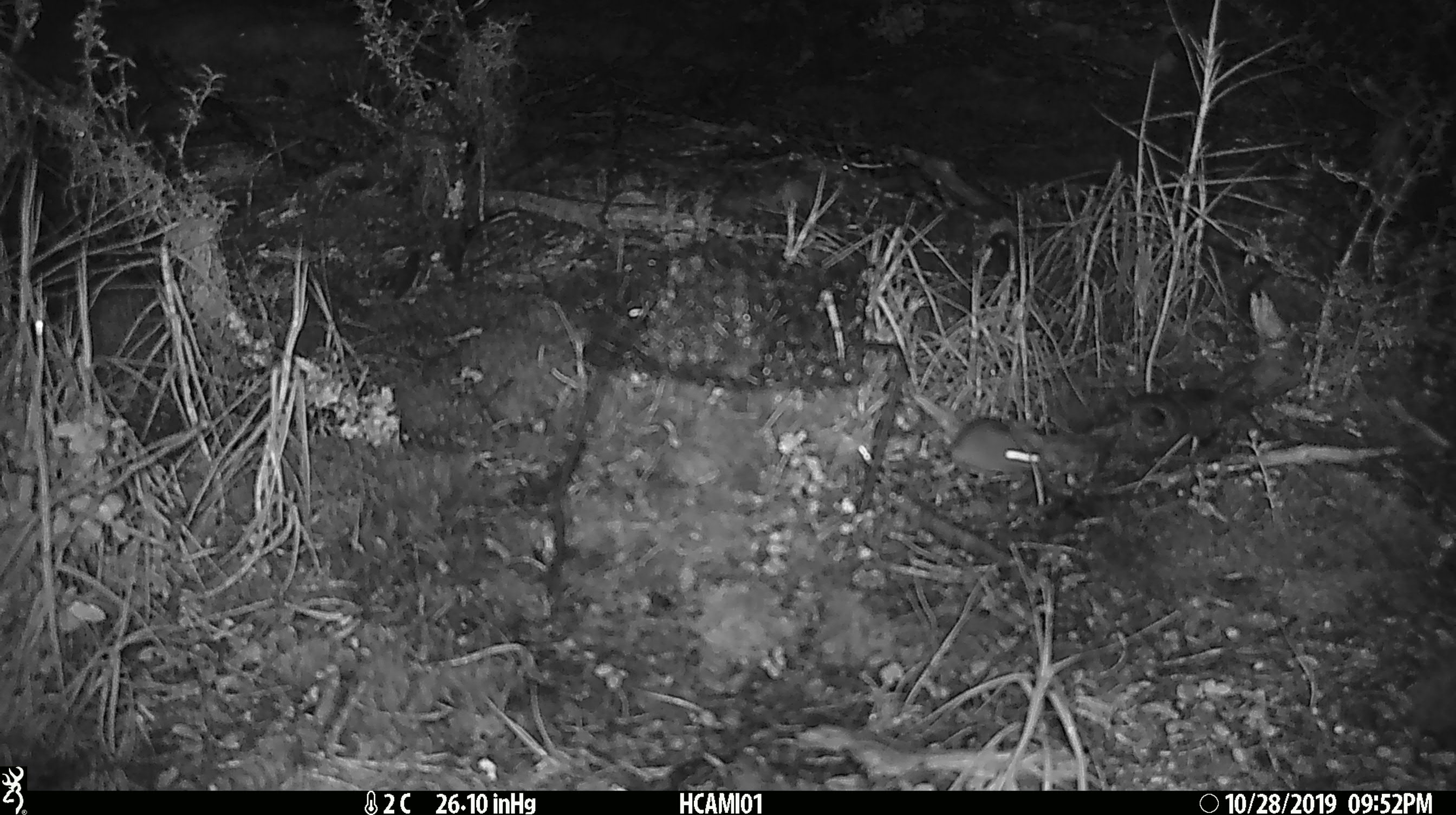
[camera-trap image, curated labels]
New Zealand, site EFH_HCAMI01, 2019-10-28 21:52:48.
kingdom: Animalia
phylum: Chordata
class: Mammalia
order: Rodentia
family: Muridae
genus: Mus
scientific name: Mus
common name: mouse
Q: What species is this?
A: Mouse (Mus).